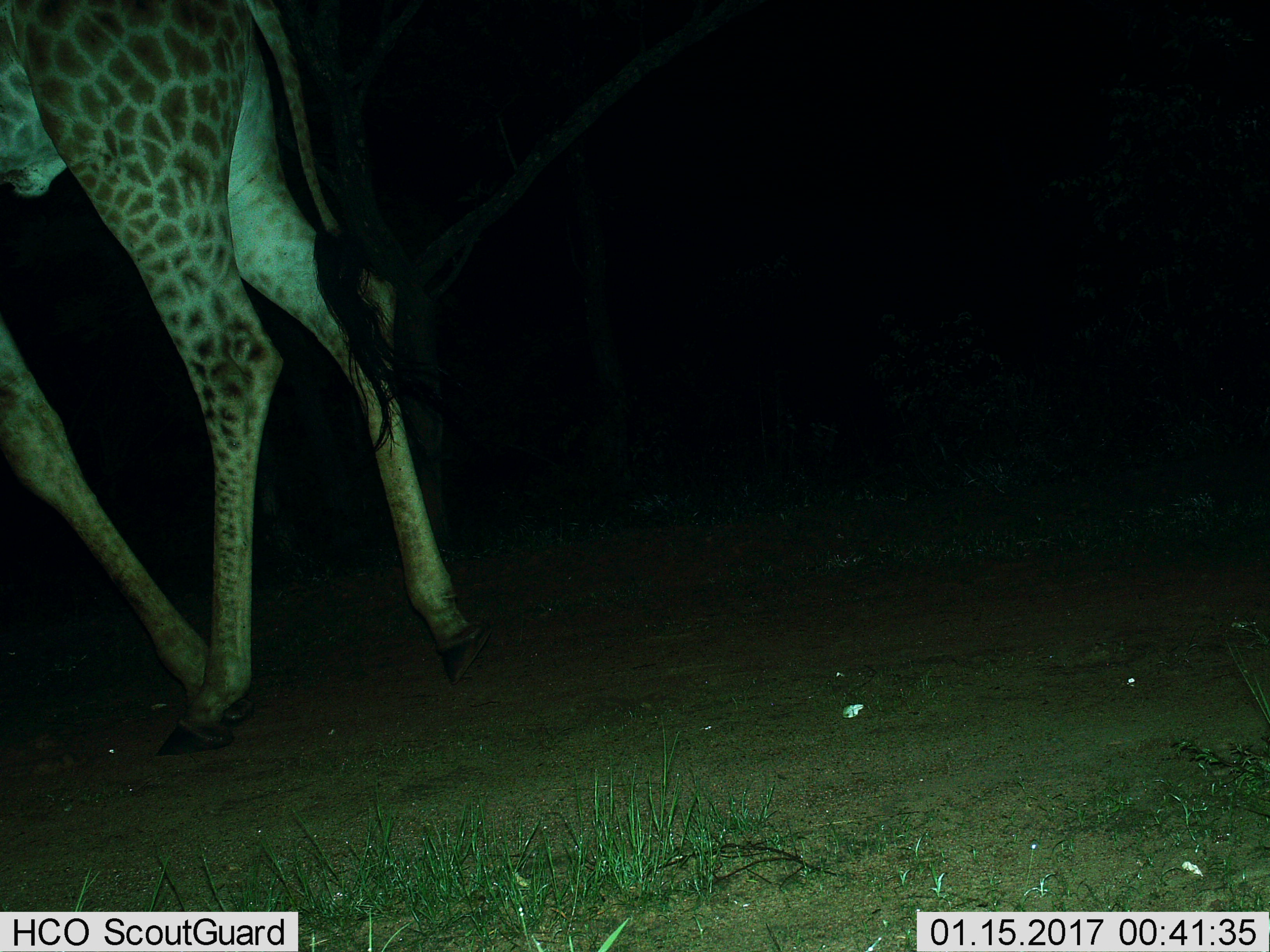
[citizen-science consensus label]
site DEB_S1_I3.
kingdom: Animalia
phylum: Chordata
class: Mammalia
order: Artiodactyla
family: Giraffidae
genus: Giraffa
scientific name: Giraffa camelopardalis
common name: giraffe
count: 1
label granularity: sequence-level